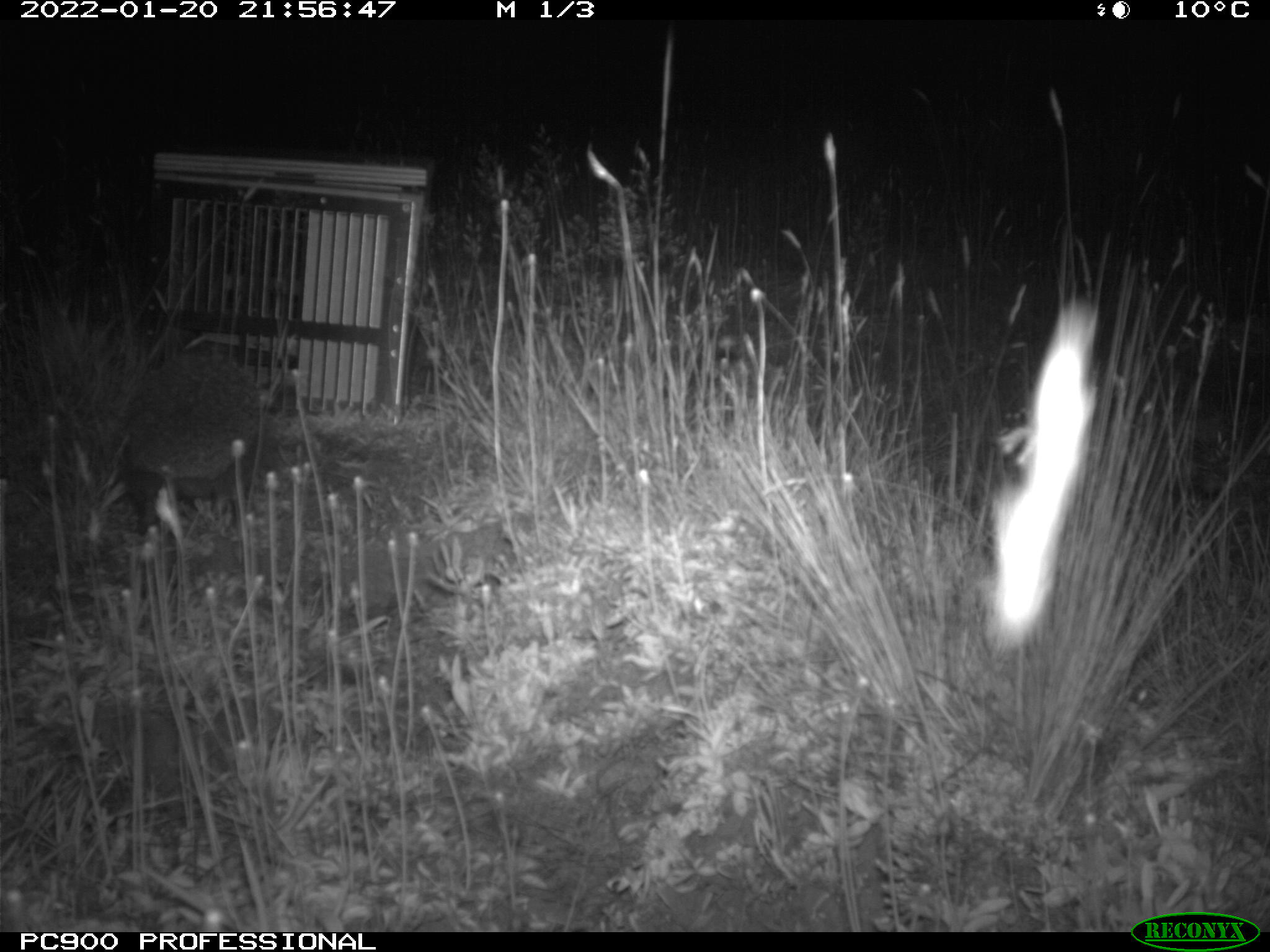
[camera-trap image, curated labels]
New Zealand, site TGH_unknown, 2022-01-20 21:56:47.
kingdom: Animalia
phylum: Chordata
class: Mammalia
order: Eulipotyphla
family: Erinaceidae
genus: Erinaceus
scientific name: Erinaceus europaeus europaeus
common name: european hedgehog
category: hedgehog